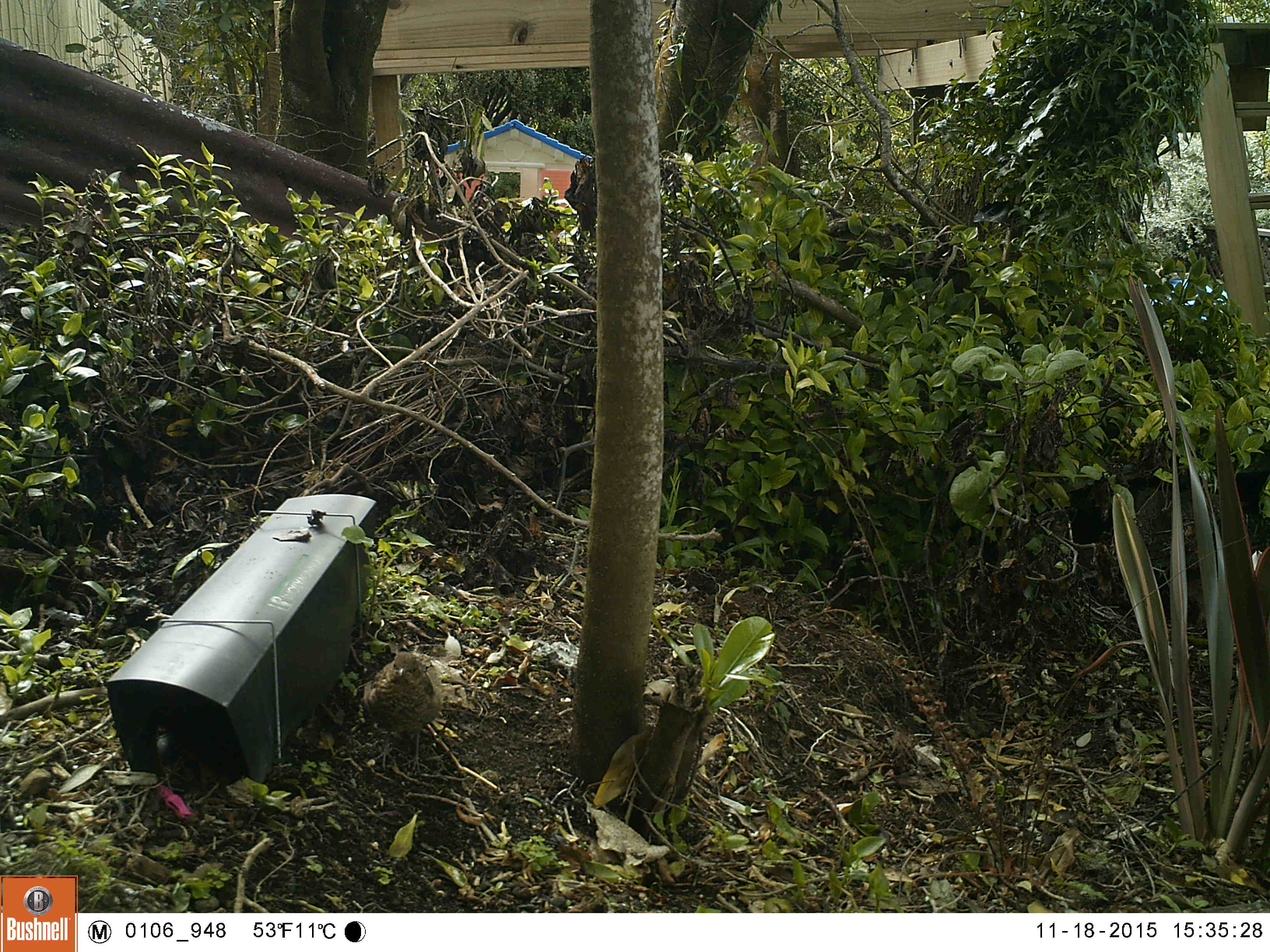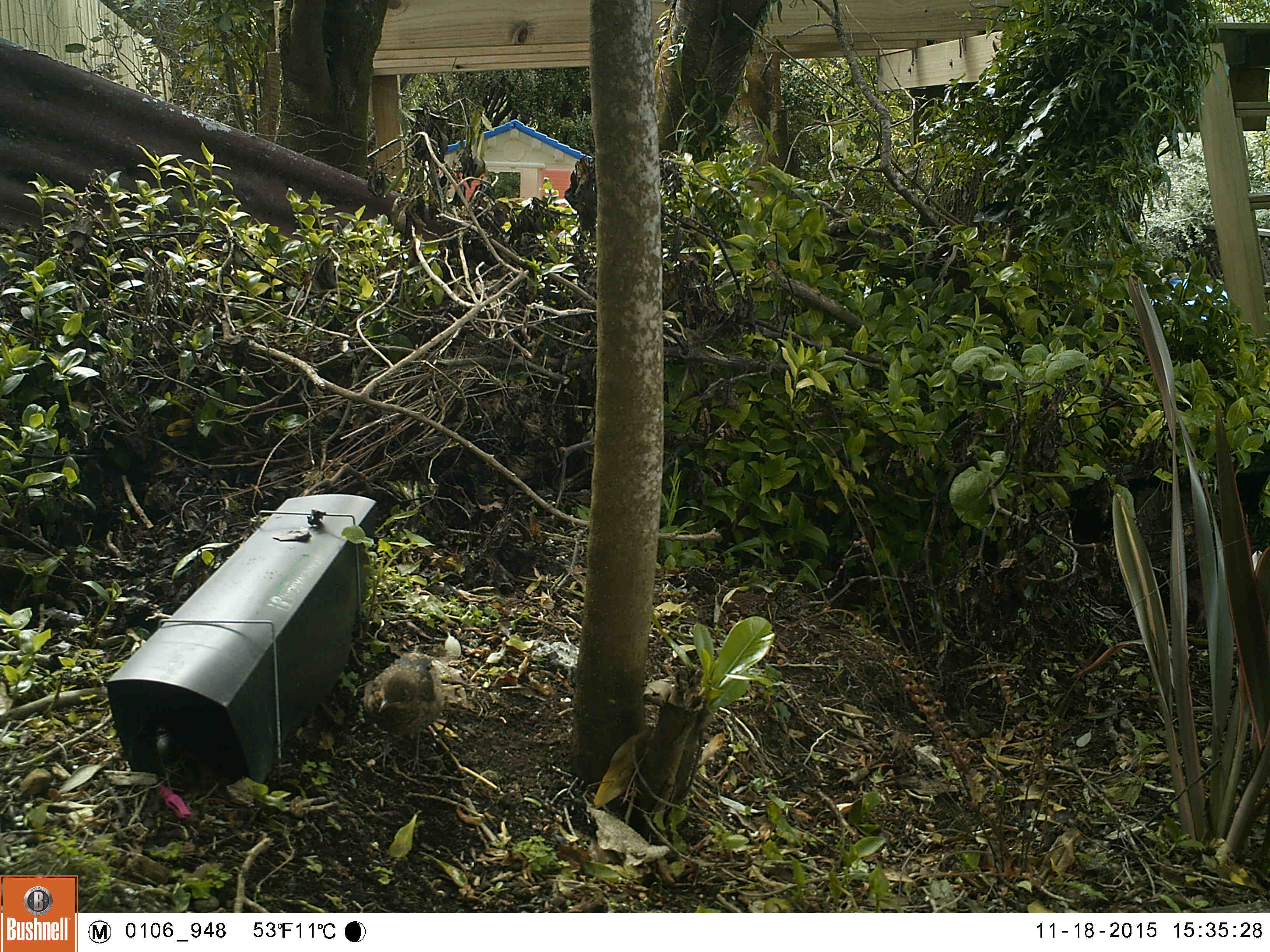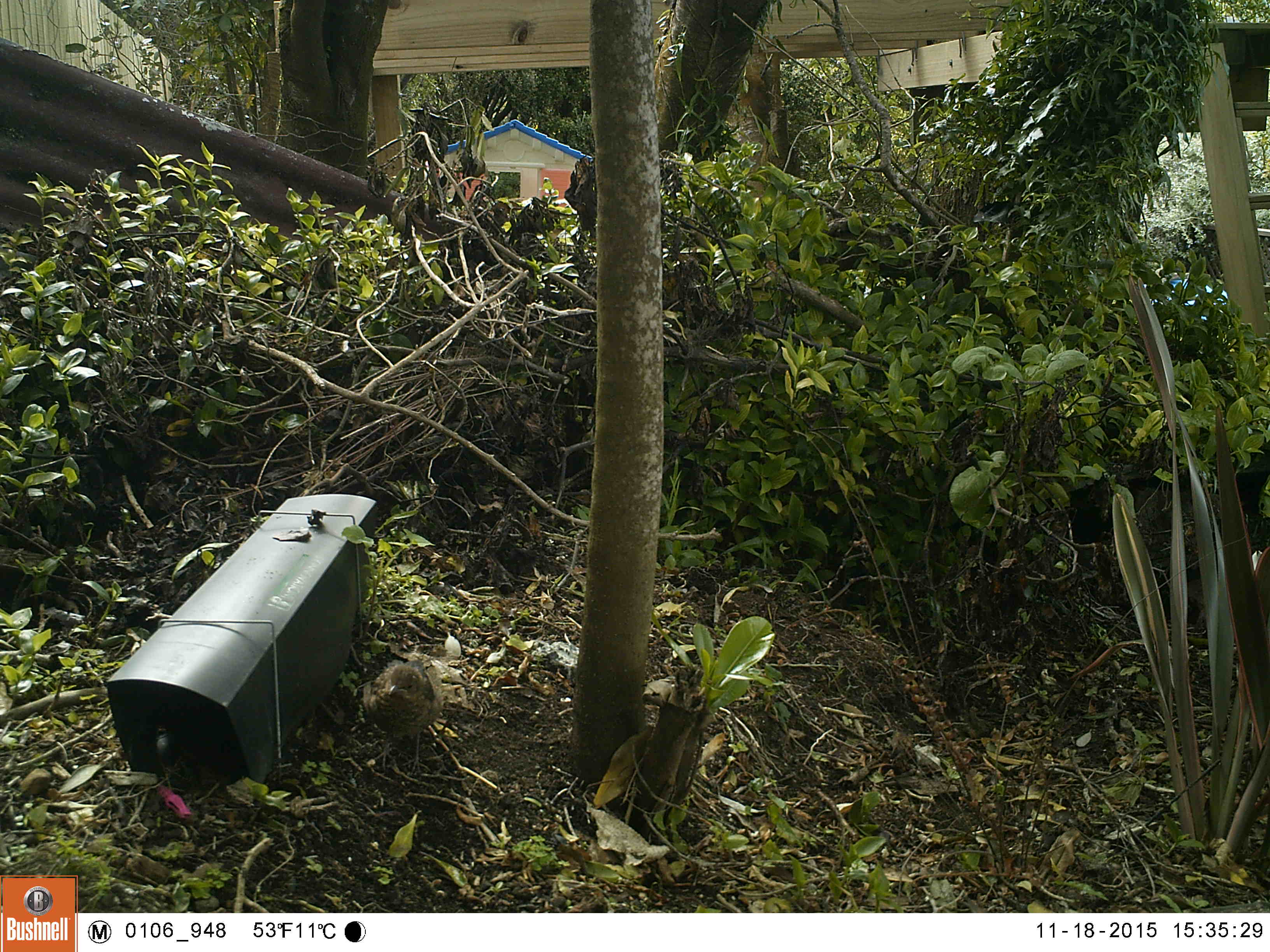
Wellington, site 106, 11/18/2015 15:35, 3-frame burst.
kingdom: Animalia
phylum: Chordata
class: Aves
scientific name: Aves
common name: bird